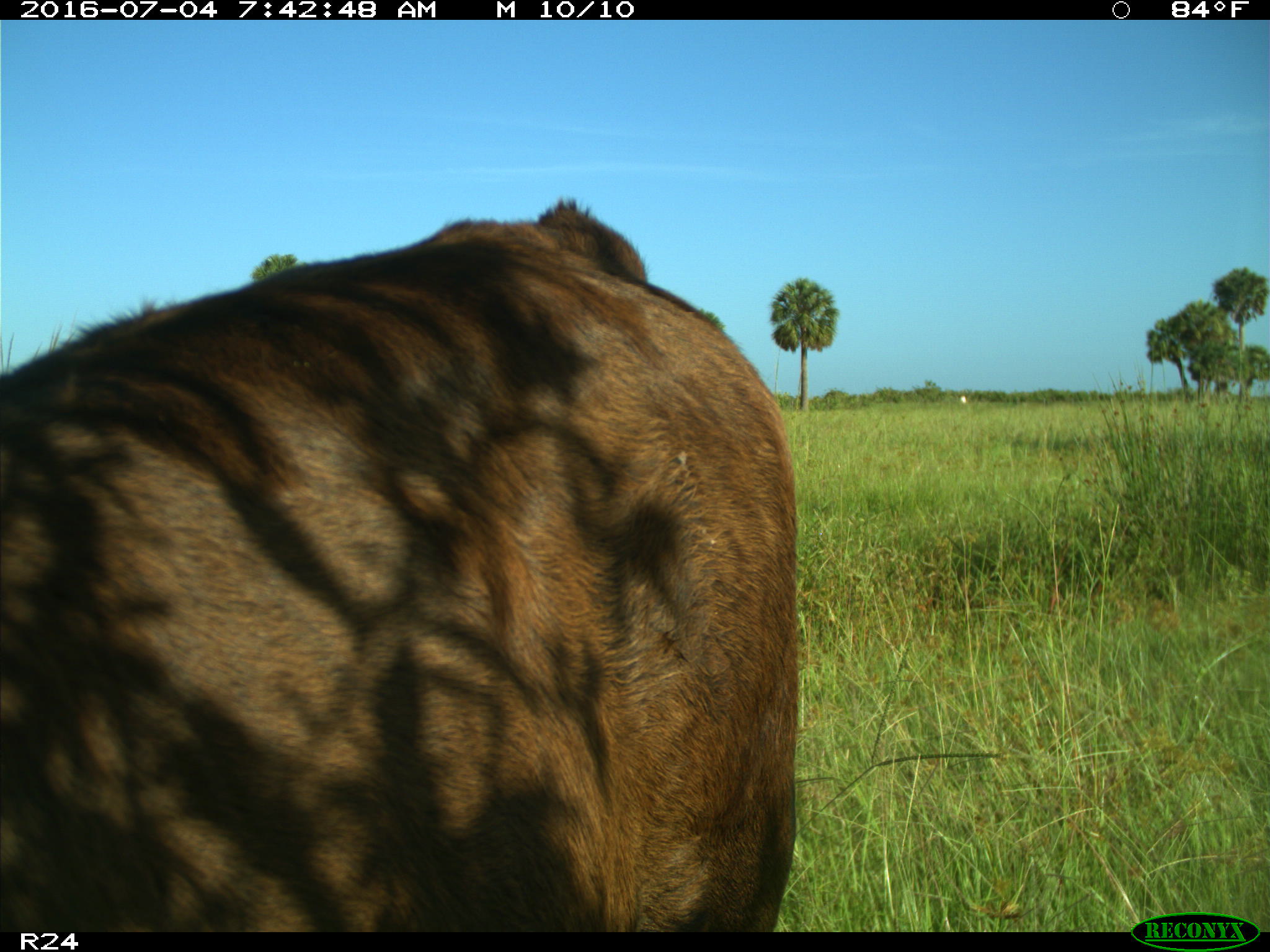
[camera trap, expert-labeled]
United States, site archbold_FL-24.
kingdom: Animalia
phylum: Chordata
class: Mammalia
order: Artiodactyla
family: Bovidae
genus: Bos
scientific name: Bos taurus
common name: domestic cow